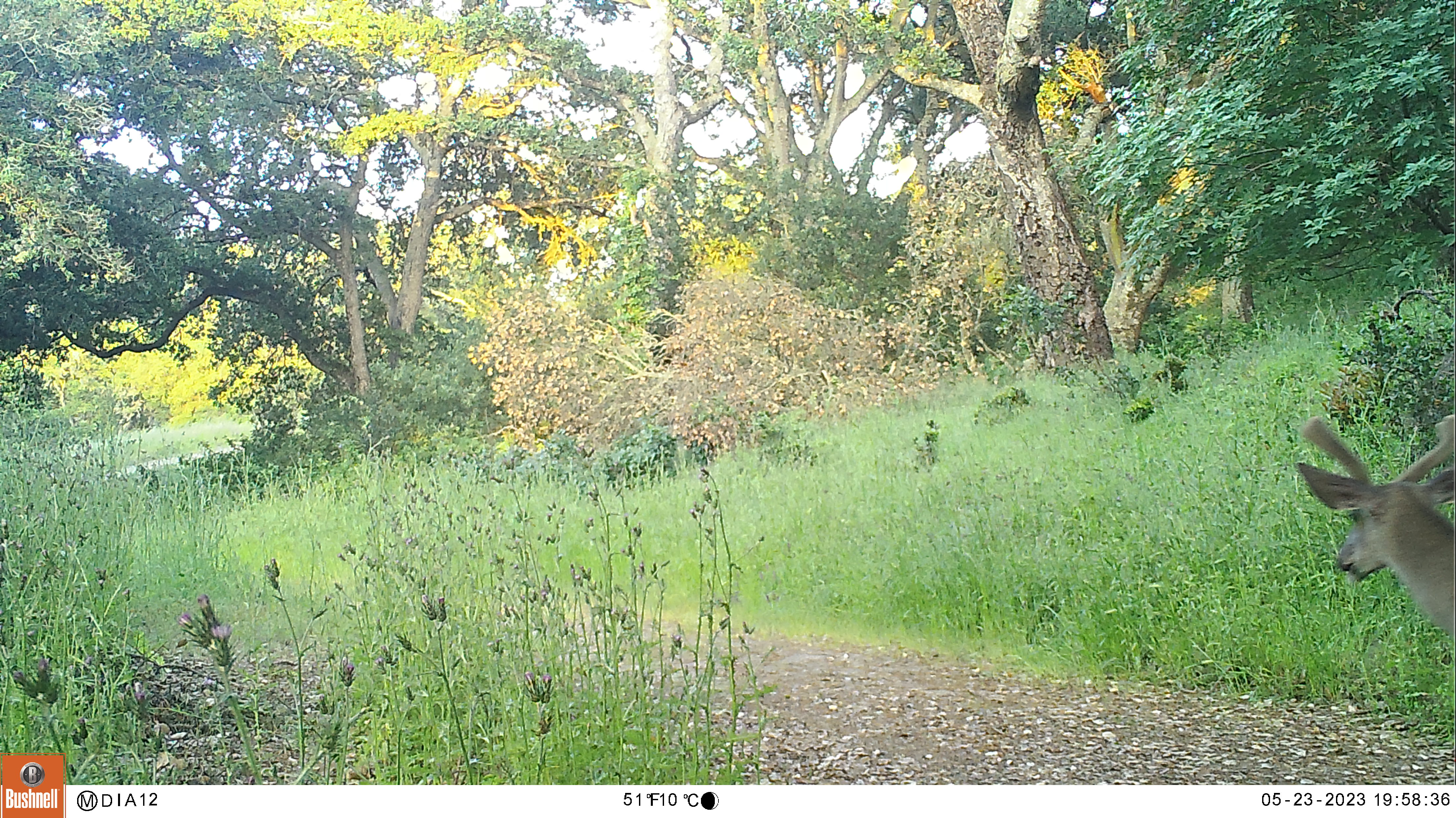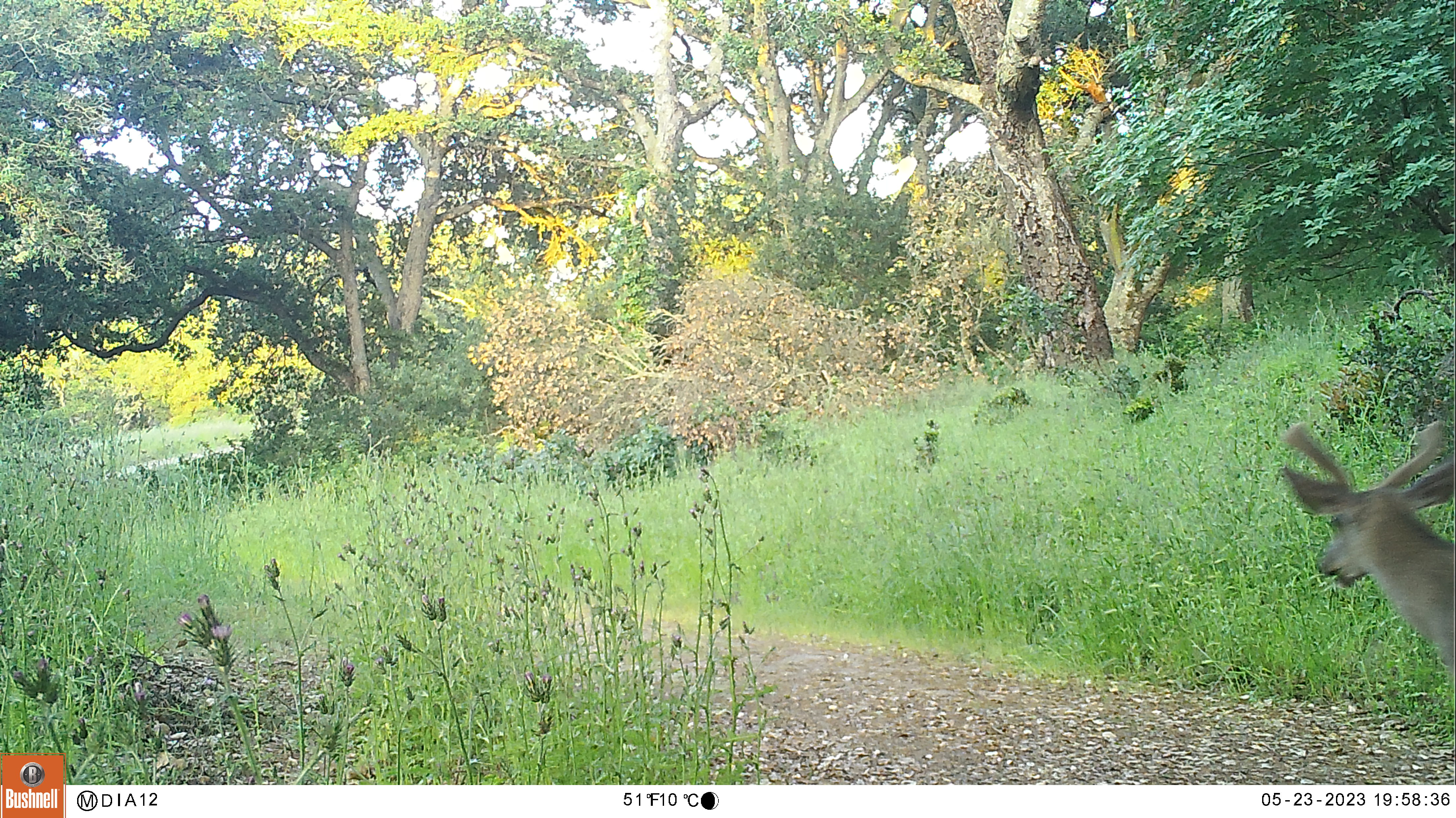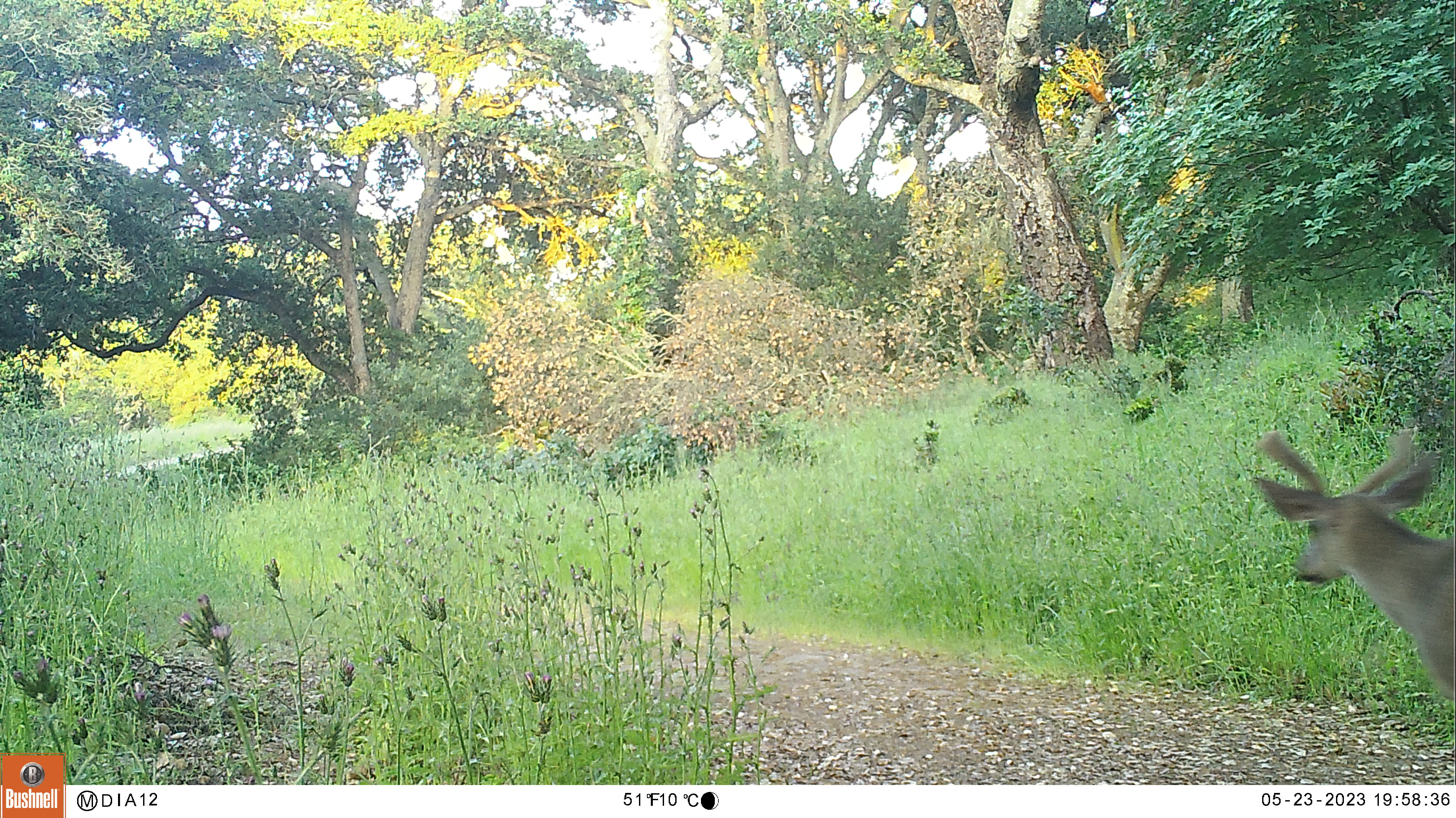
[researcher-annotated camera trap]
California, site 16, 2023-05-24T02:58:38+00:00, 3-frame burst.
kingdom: Animalia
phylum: Chordata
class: Mammalia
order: Artiodactyla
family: Cervidae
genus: Odocoileus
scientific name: Odocoileus hemionus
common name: mule deer